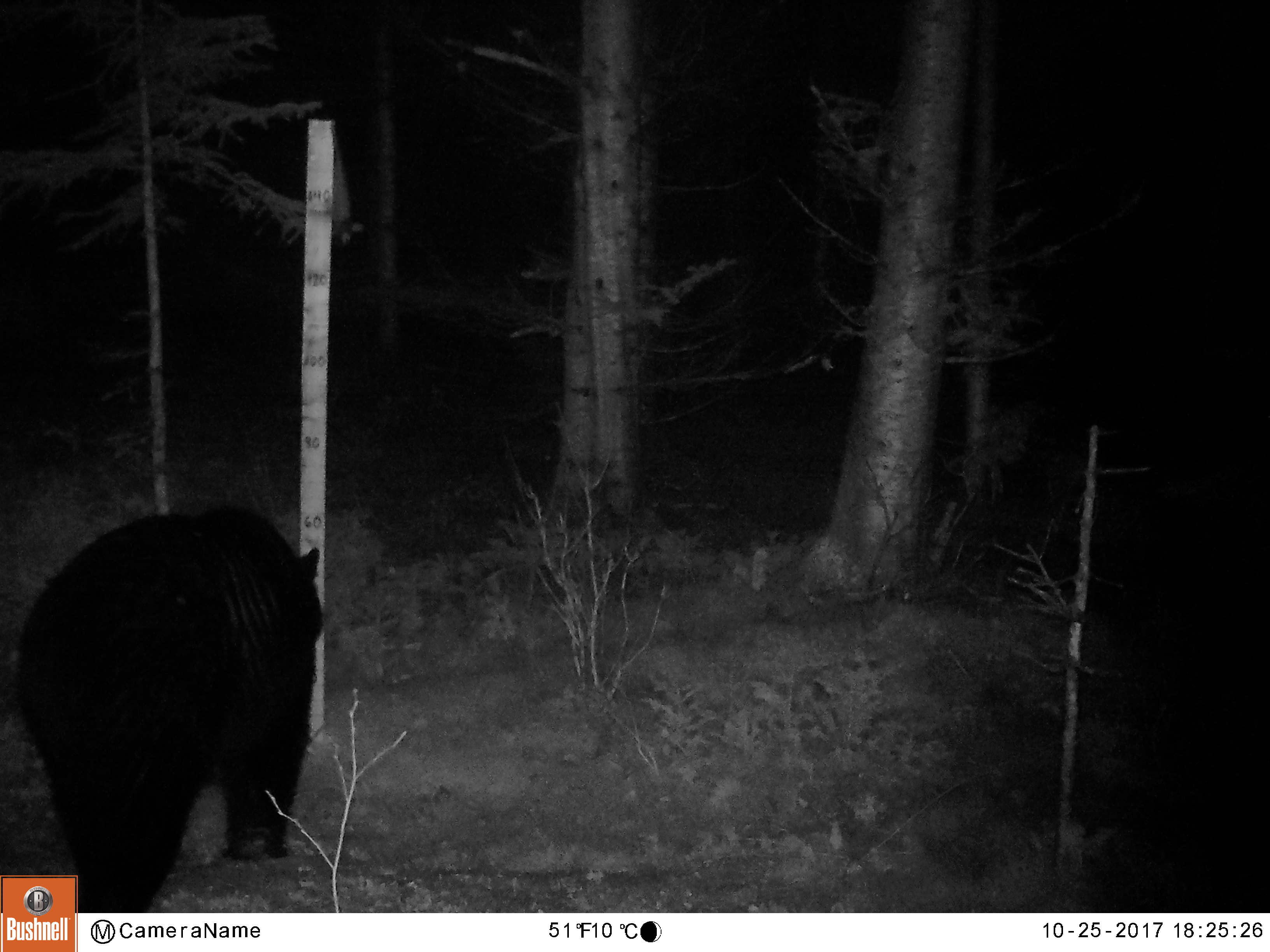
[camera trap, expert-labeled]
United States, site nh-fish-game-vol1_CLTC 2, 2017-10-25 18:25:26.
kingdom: Animalia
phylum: Chordata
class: Mammalia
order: Carnivora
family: Ursidae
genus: Ursus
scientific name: Ursus americanus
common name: black bear